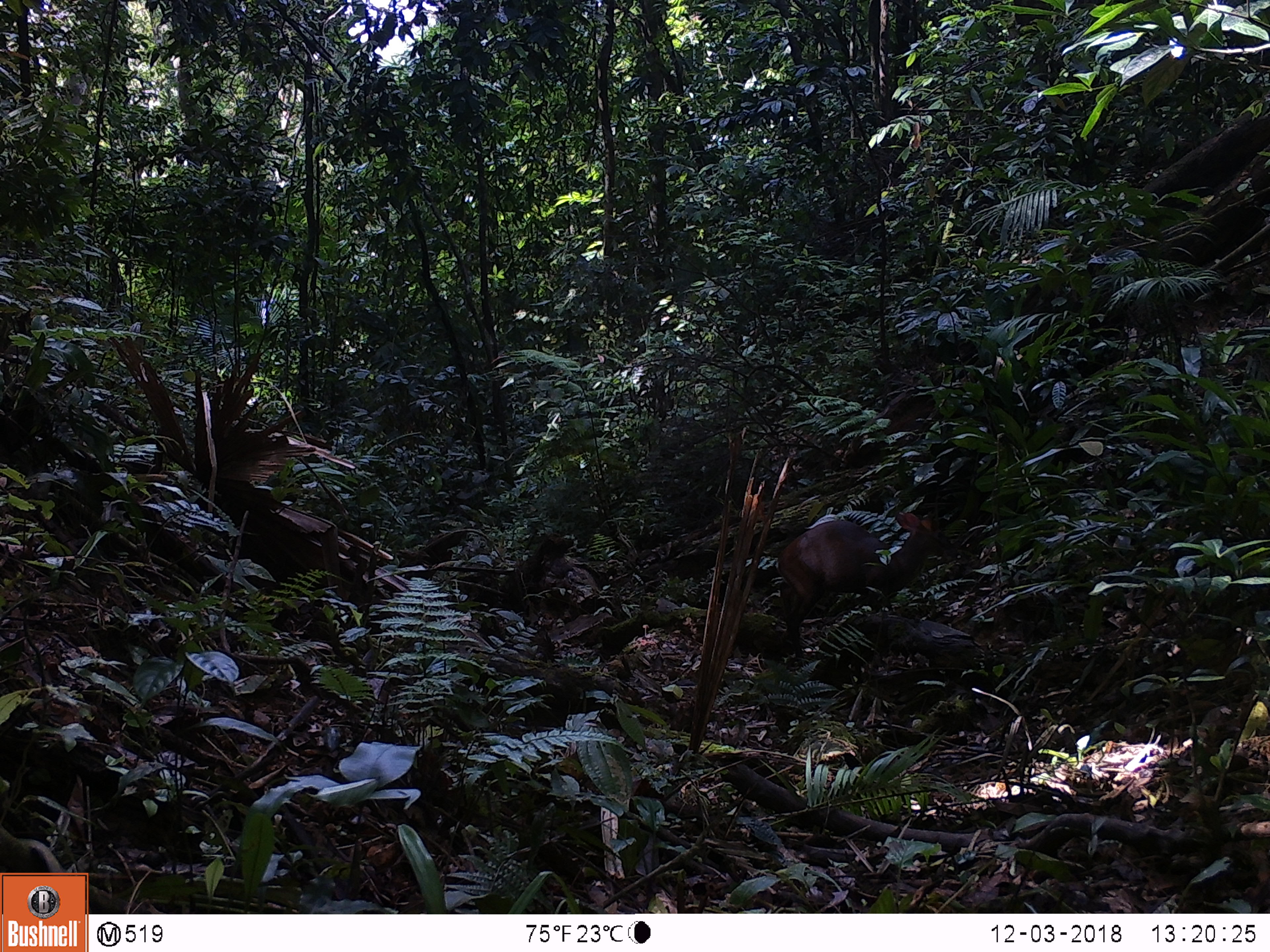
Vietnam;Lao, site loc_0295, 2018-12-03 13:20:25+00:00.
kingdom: Animalia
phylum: Chordata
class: Mammalia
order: Artiodactyla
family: Cervidae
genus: Muntiacus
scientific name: Muntiacus rooseveltorum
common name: roosevelt's muntjac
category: roosevelts muntjac group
Roosevelts muntjac group (roosevelt's muntjac) (Muntiacus rooseveltorum). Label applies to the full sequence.